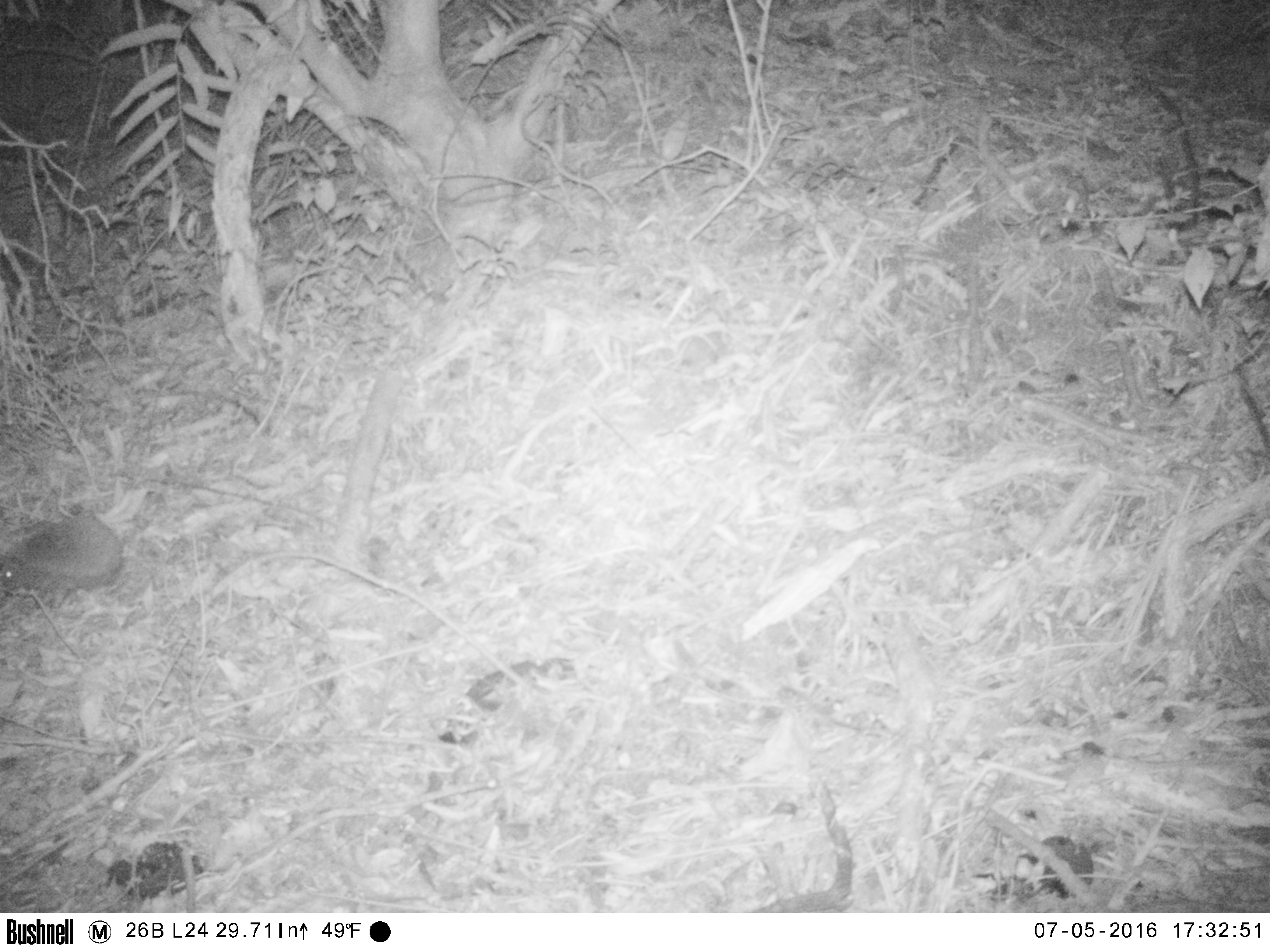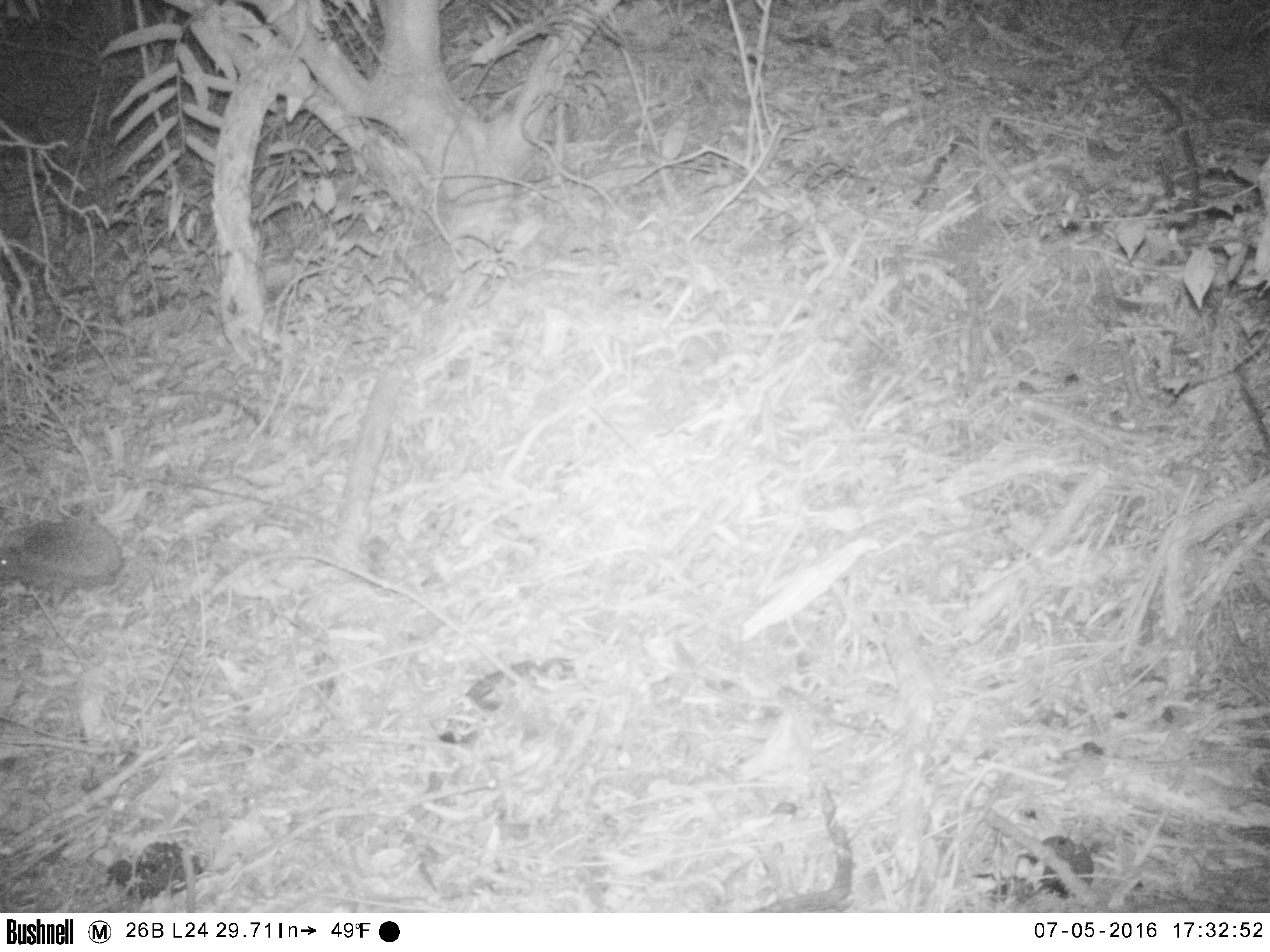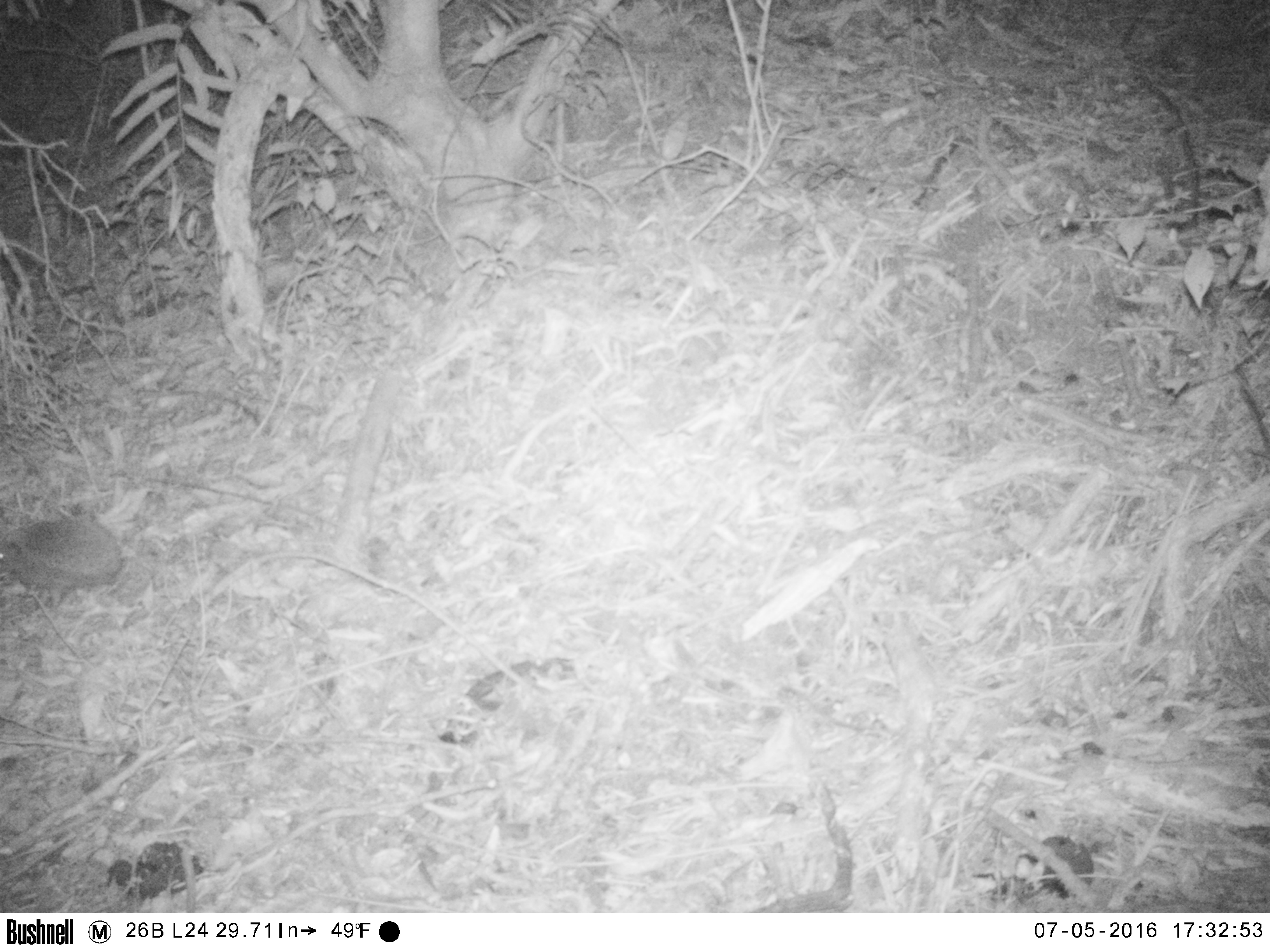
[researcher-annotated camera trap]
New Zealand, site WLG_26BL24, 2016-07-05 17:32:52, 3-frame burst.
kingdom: Animalia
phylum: Chordata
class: Mammalia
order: Eulipotyphla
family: Erinaceidae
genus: Erinaceus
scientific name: Erinaceus europaeus europaeus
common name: european hedgehog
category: hedgehog